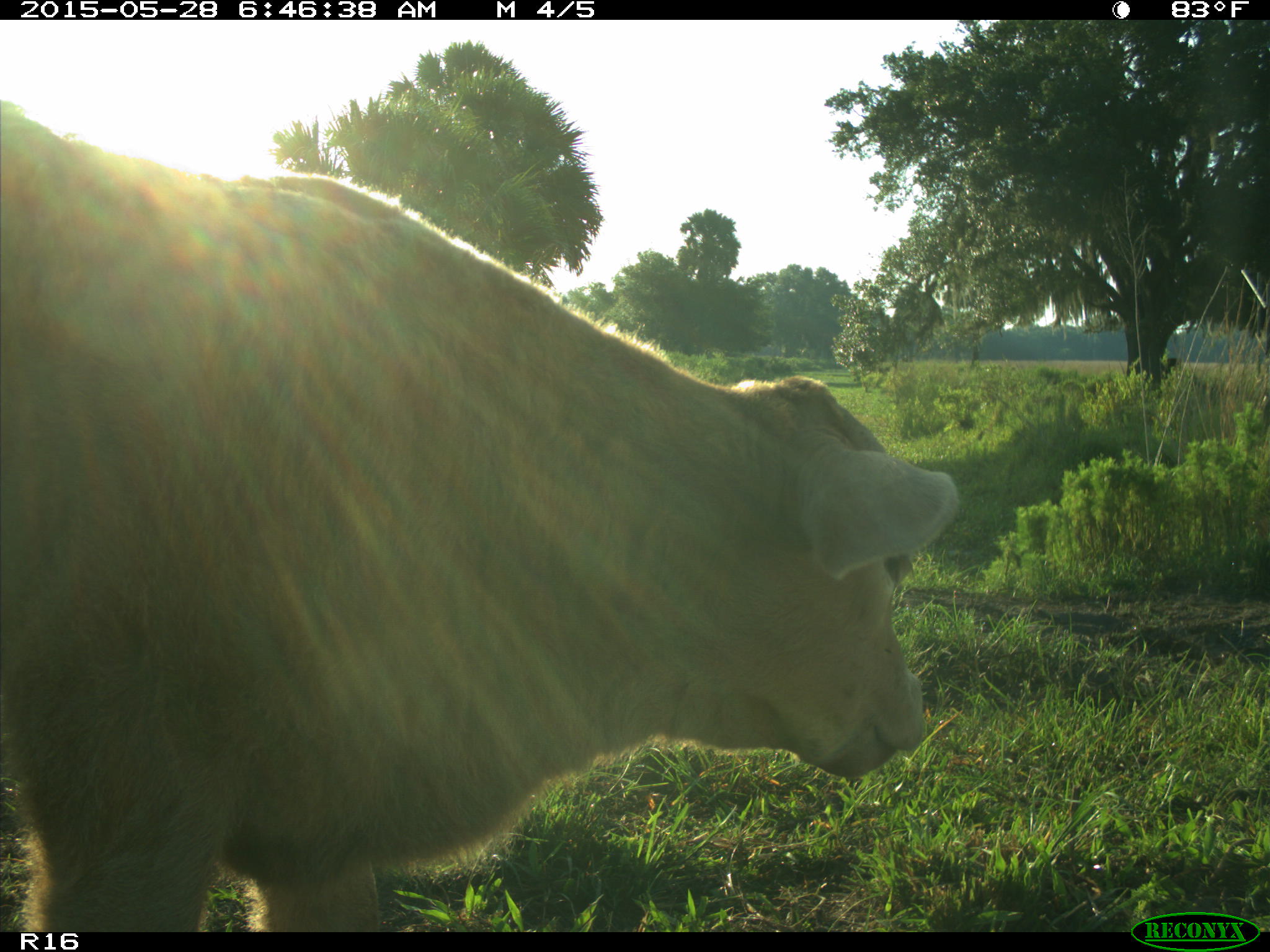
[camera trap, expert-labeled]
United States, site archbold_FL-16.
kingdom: Animalia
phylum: Chordata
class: Mammalia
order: Artiodactyla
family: Bovidae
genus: Bos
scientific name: Bos taurus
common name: domestic cow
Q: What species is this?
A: Bos taurus (domestic cow).